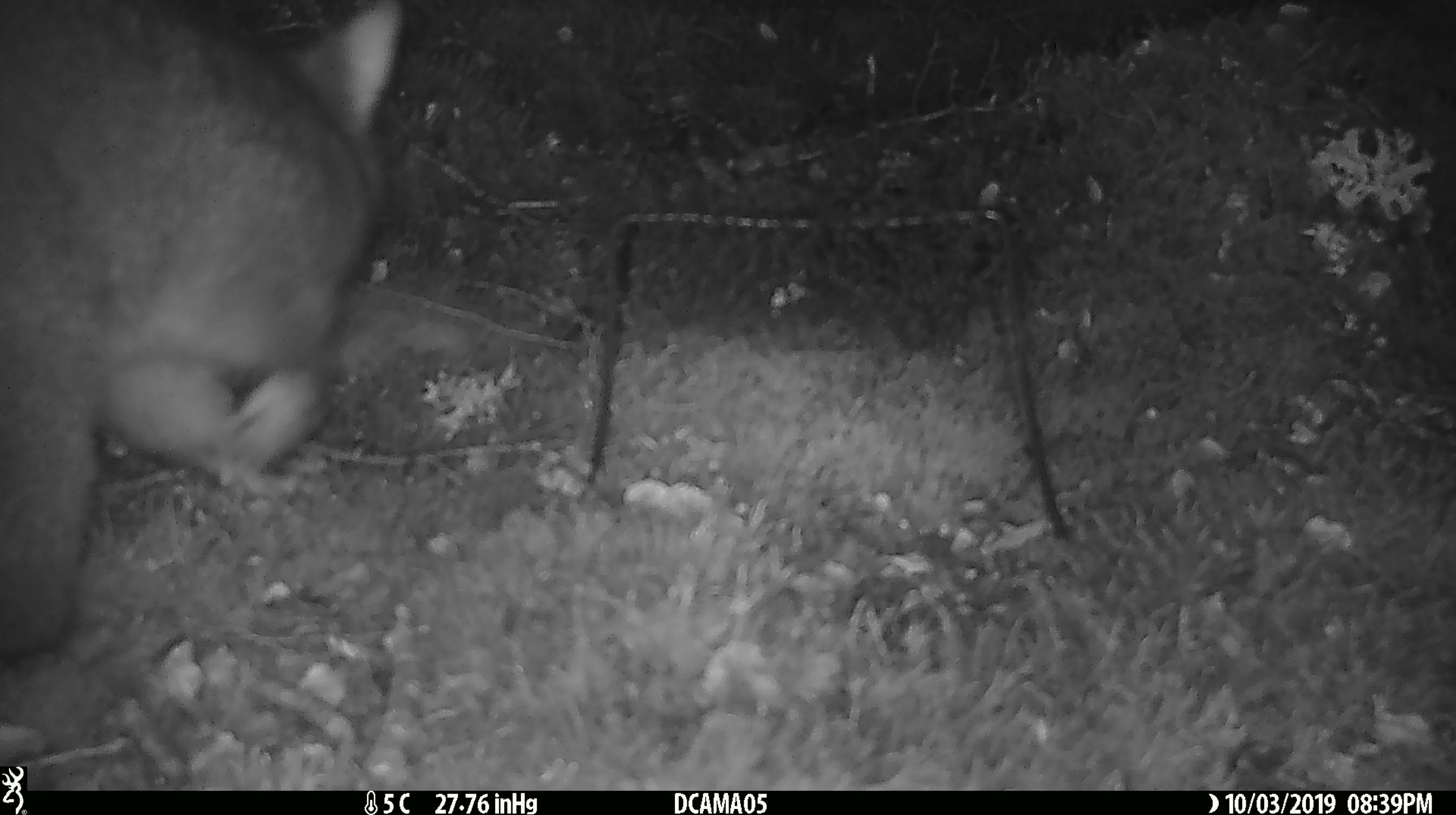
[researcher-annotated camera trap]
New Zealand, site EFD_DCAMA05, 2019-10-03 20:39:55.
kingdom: Animalia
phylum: Chordata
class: Mammalia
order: Diprotodontia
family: Phalangeridae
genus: Trichosurus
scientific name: Trichosurus vulpecula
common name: common brushtail possum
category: possum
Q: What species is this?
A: Possum (common brushtail possum) (Trichosurus vulpecula).